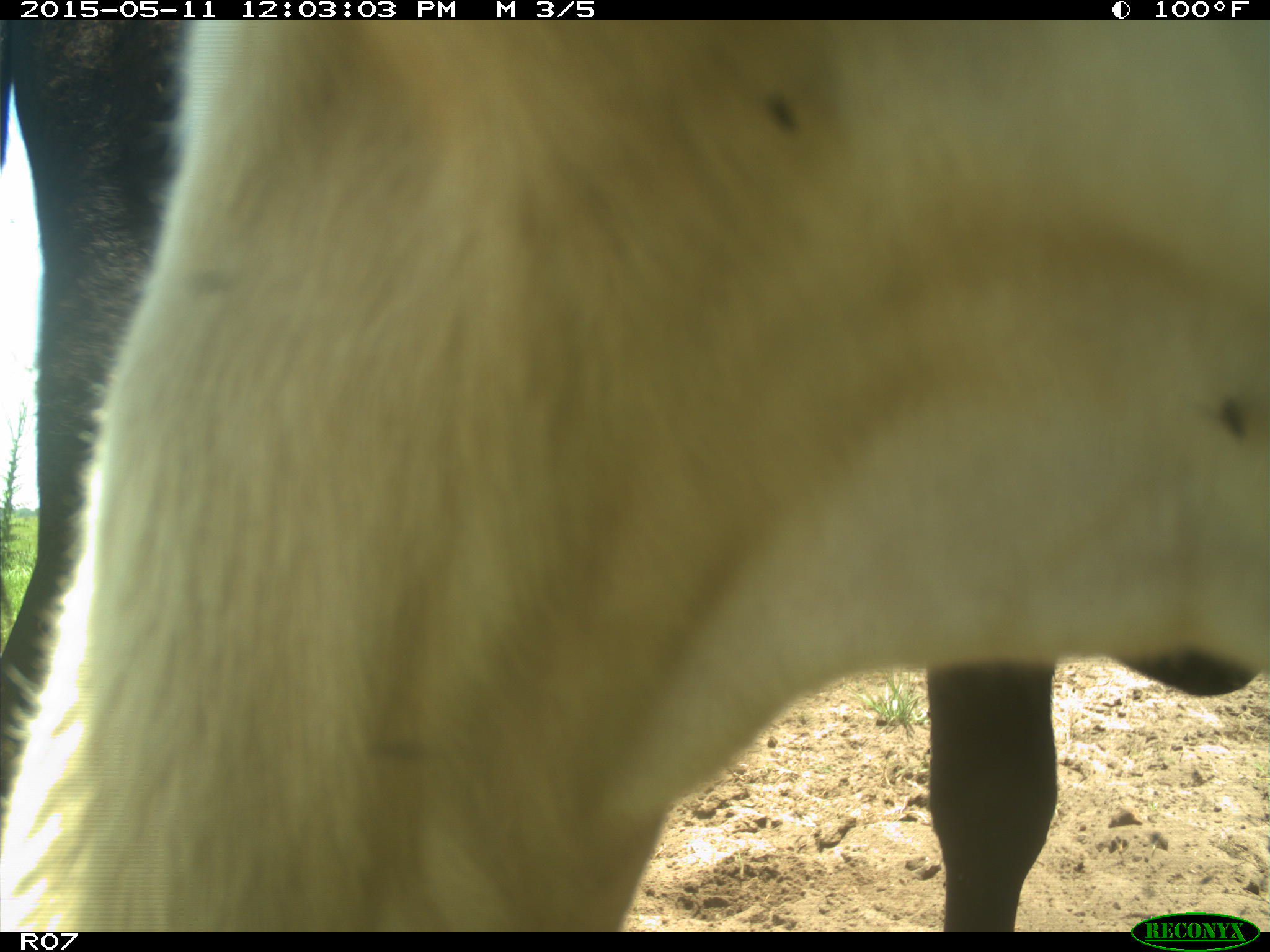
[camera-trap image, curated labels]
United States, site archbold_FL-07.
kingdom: Animalia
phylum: Chordata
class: Mammalia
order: Artiodactyla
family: Bovidae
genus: Bos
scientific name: Bos taurus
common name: domestic cow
Bos taurus (domestic cow).